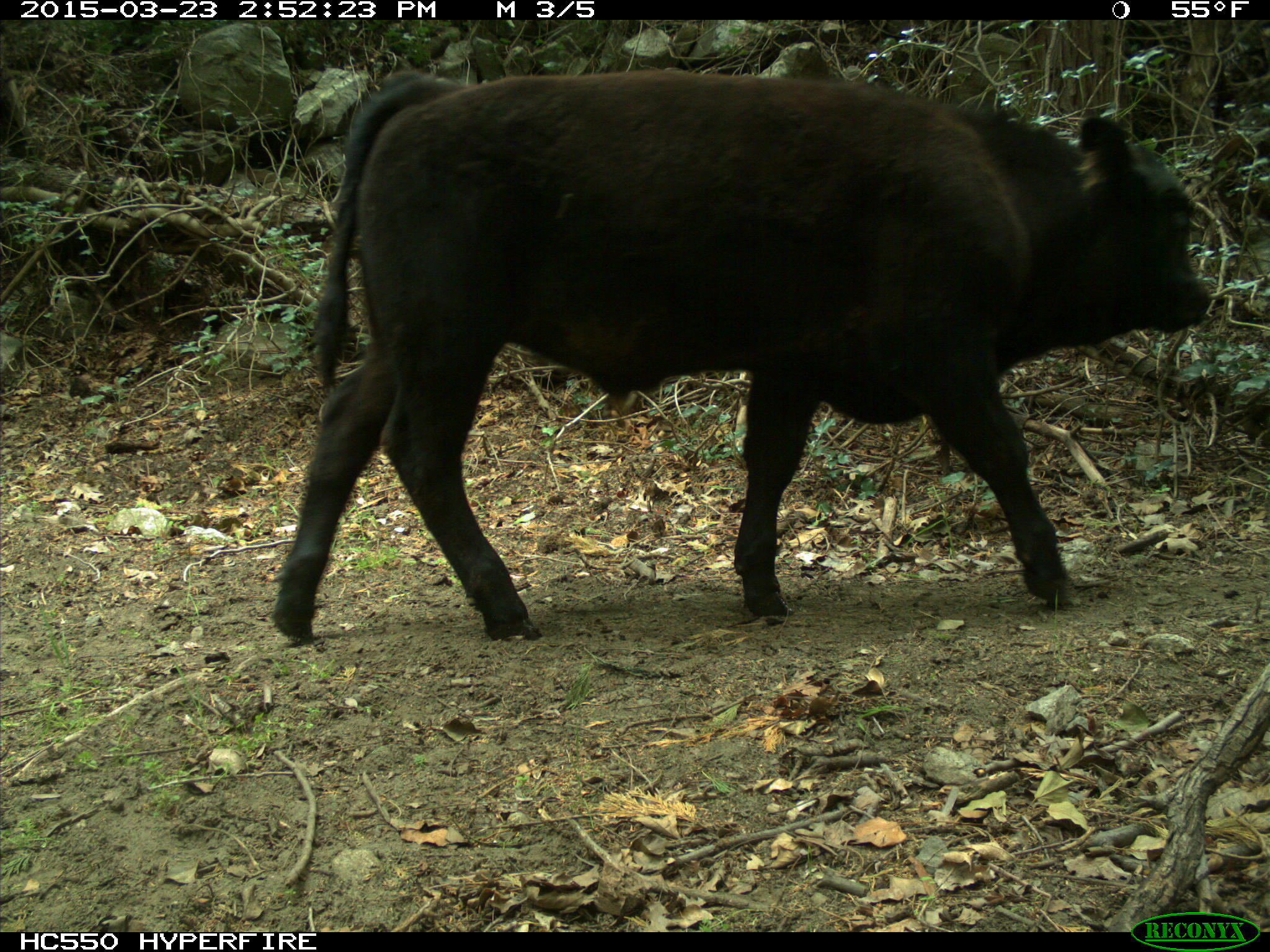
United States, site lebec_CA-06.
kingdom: Animalia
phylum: Chordata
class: Mammalia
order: Artiodactyla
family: Bovidae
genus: Bos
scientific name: Bos taurus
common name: domestic cow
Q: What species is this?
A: Bos taurus (domestic cow).